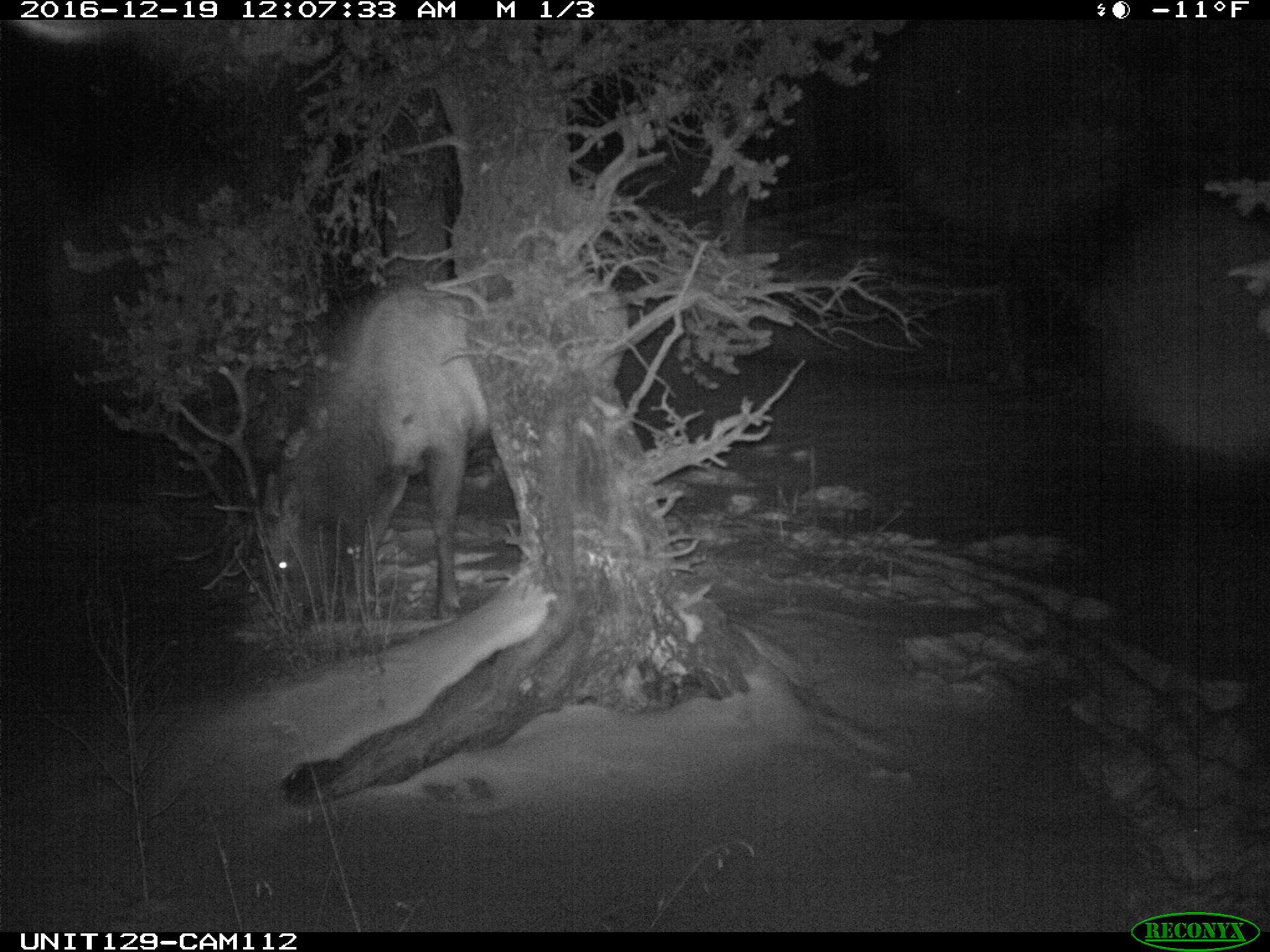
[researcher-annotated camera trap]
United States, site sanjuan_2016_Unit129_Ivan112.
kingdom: Animalia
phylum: Chordata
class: Mammalia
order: Artiodactyla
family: Cervidae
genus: Cervus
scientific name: Cervus elaphus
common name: red deer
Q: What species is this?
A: Cervus elaphus (red deer).